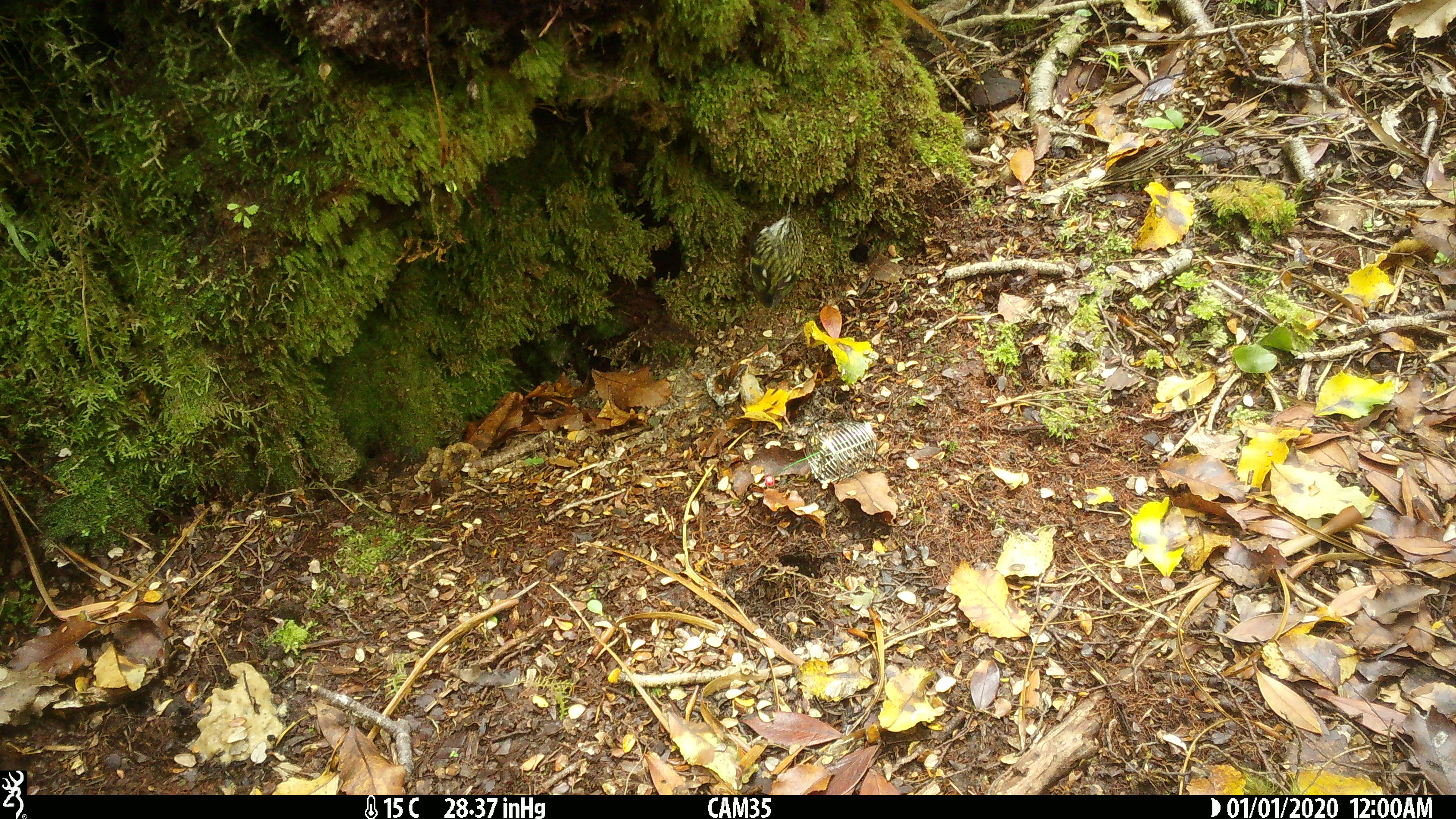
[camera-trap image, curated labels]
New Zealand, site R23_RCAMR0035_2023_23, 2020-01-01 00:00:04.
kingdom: Animalia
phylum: Chordata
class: Aves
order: Passeriformes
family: Acanthisittidae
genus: Acanthisitta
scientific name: Acanthisitta chloris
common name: rifleman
Rifleman (Acanthisitta chloris).